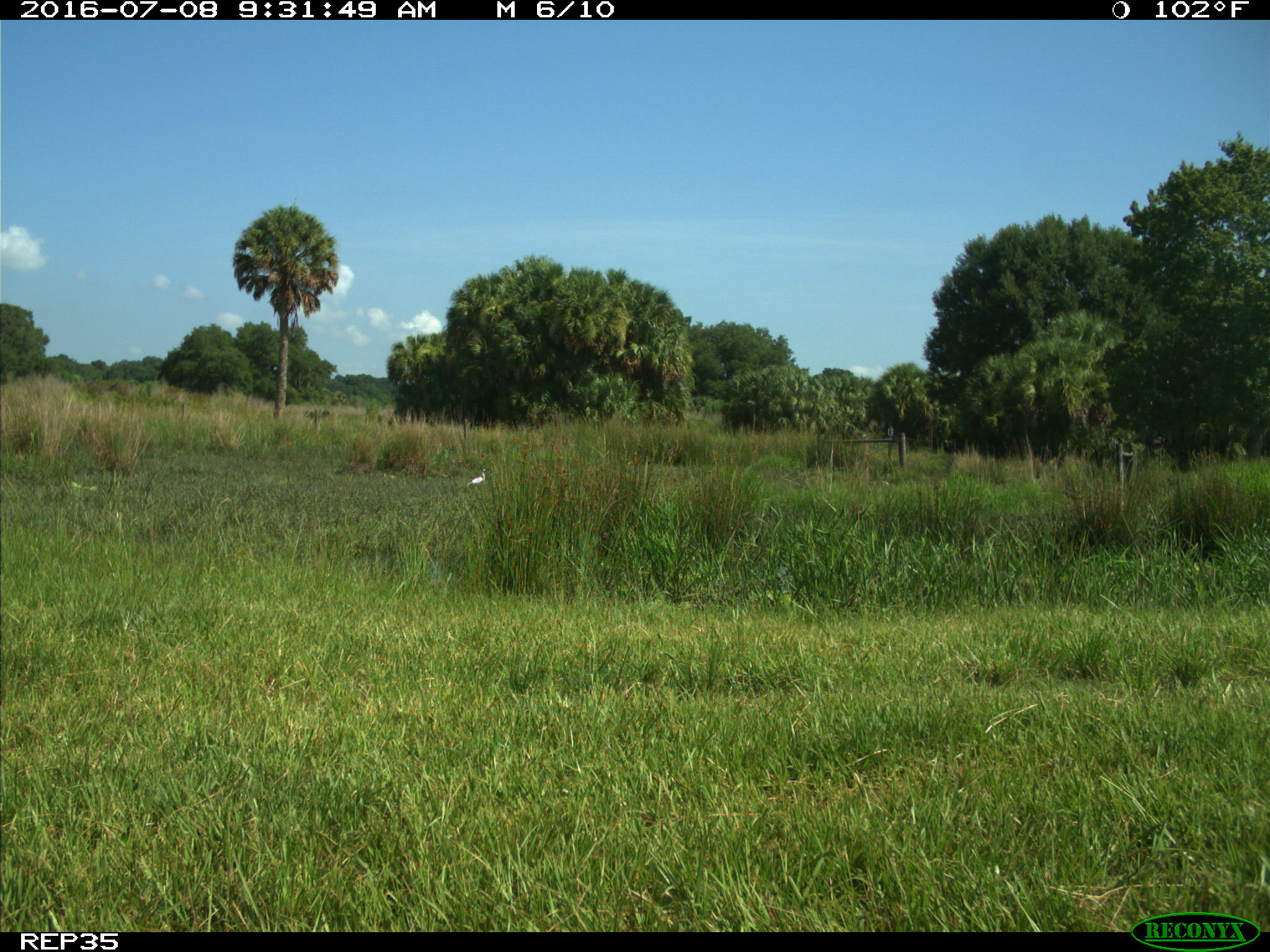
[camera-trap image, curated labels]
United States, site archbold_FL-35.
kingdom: Animalia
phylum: Chordata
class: Mammalia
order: Artiodactyla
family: Bovidae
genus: Bos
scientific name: Bos taurus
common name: domestic cow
Bos taurus (domestic cow).